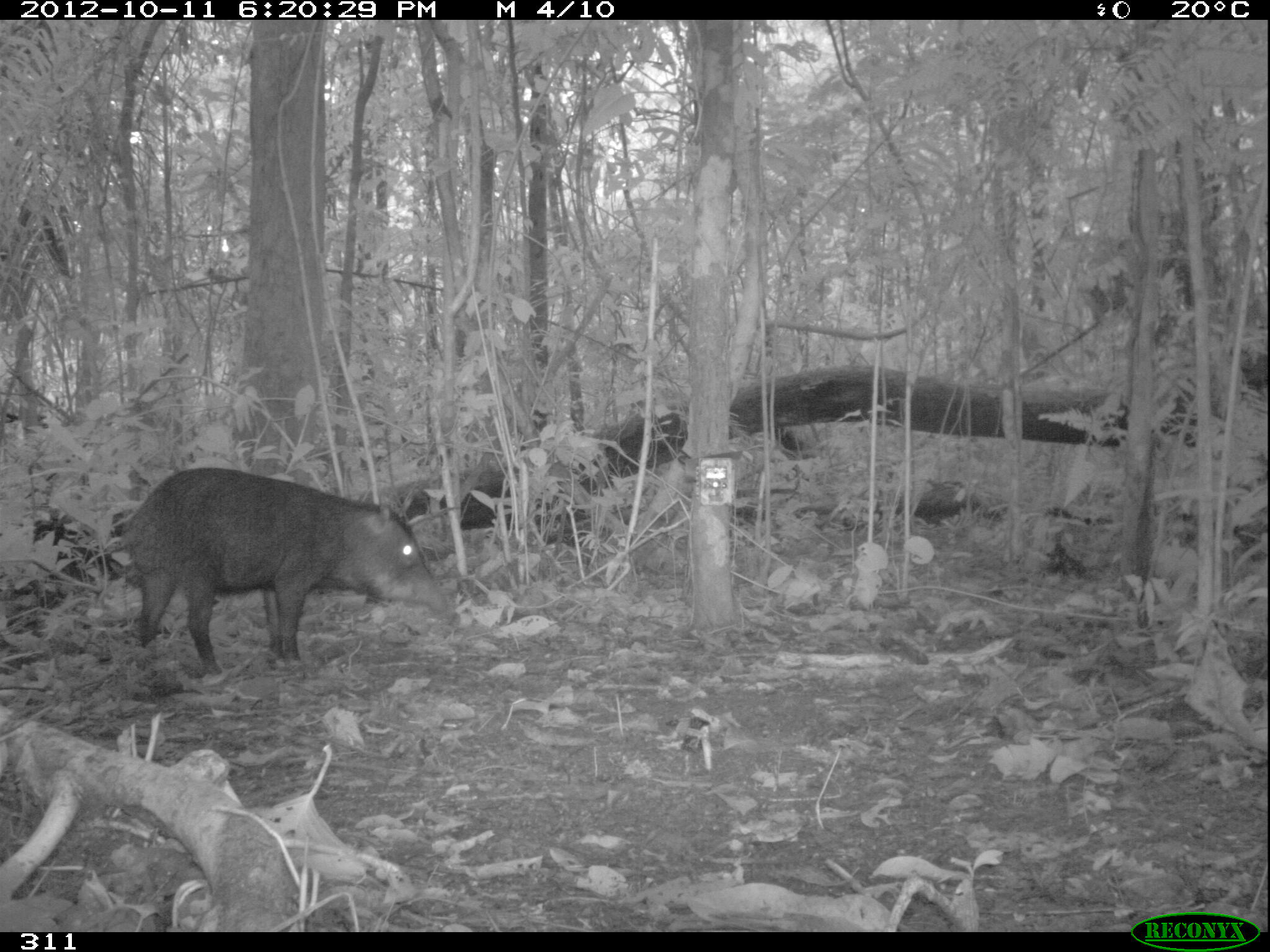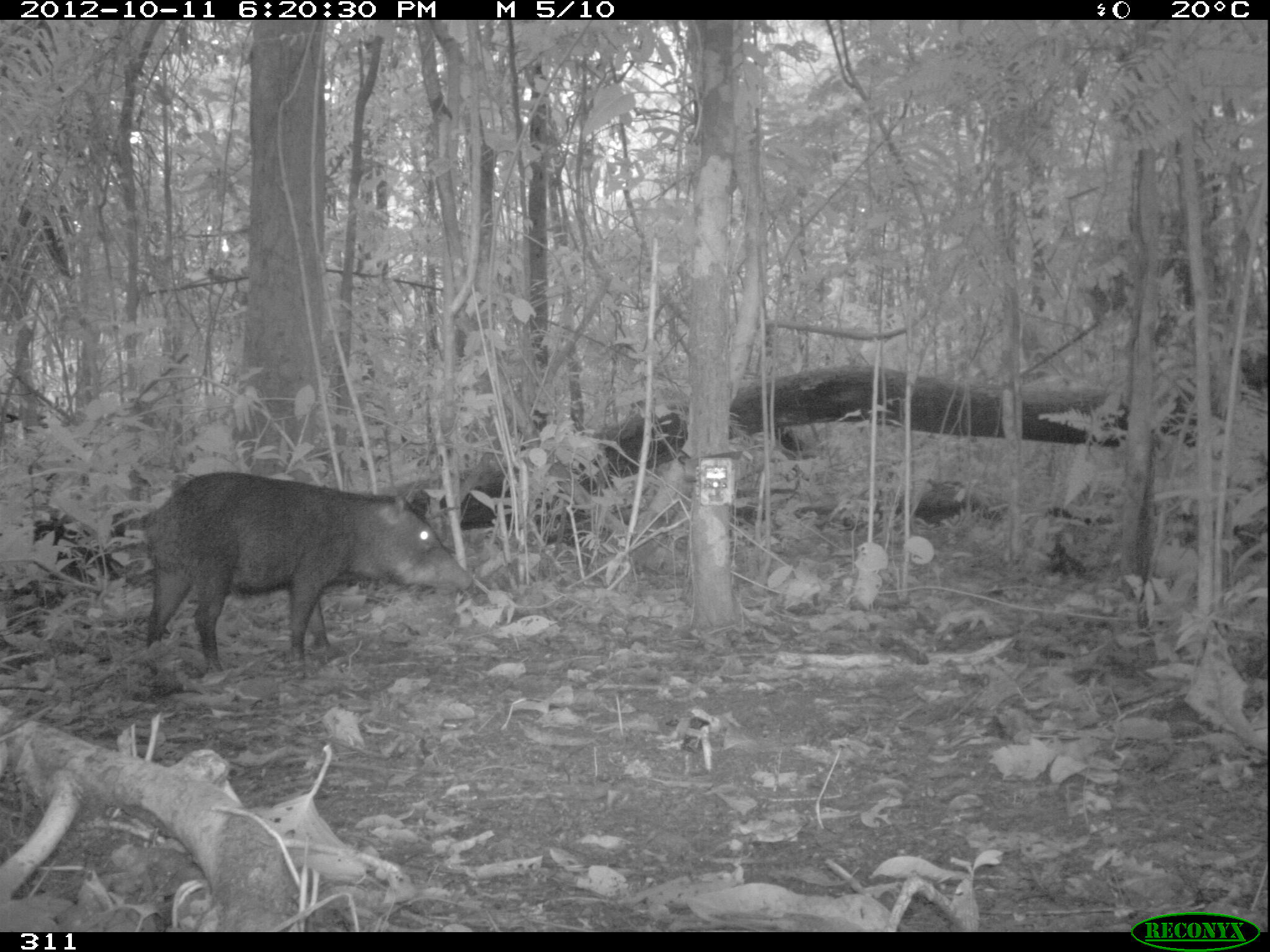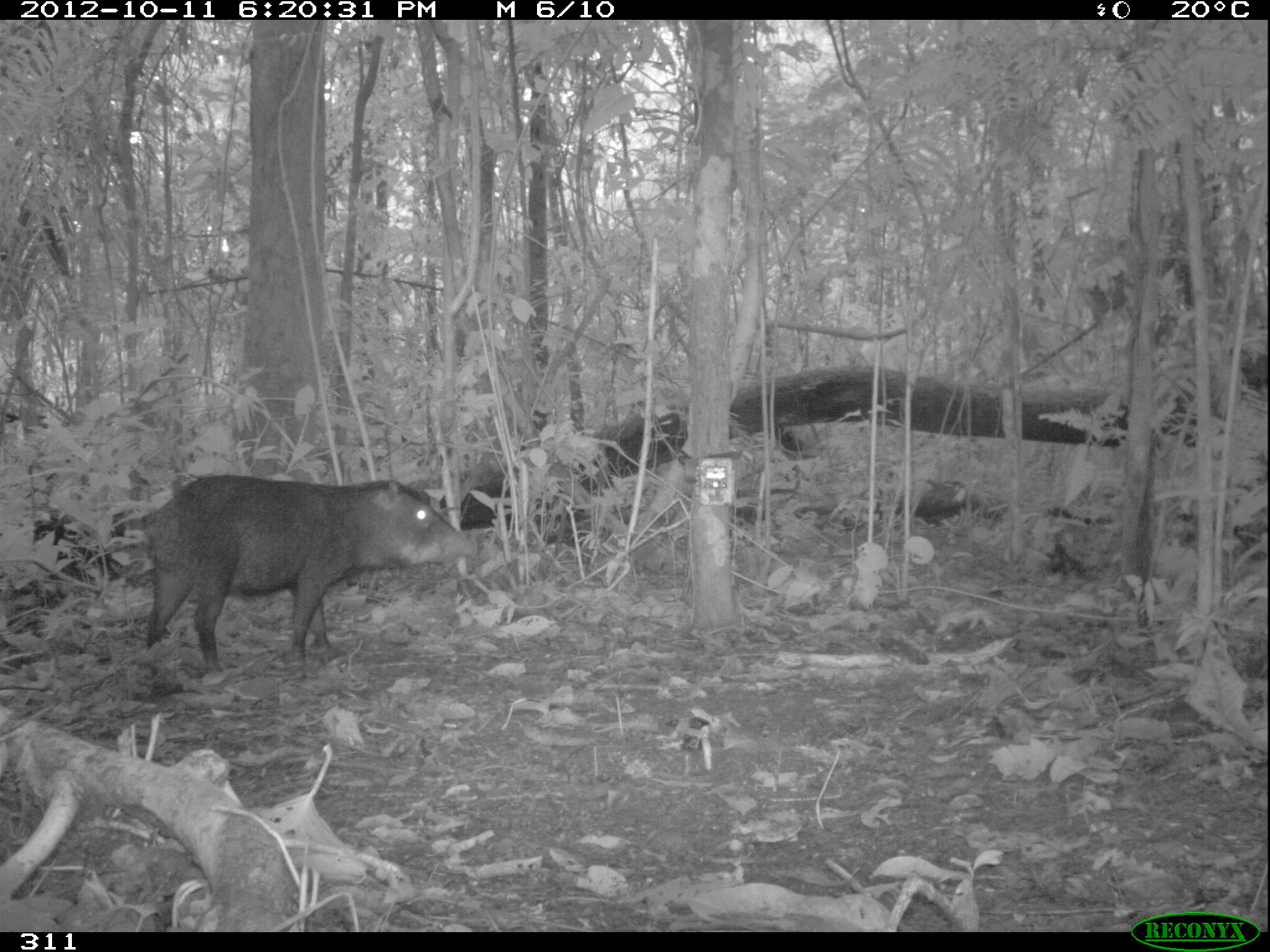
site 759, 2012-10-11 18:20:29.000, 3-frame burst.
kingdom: Animalia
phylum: Chordata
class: Mammalia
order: Artiodactyla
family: Tayassuidae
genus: Tayassu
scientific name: Tayassu pecari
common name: white-lipped peccary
Tayassu pecari (white-lipped peccary).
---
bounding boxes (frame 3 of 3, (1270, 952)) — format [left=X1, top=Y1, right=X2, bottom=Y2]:
tayassu pecari: [left=140, top=474, right=479, bottom=672]